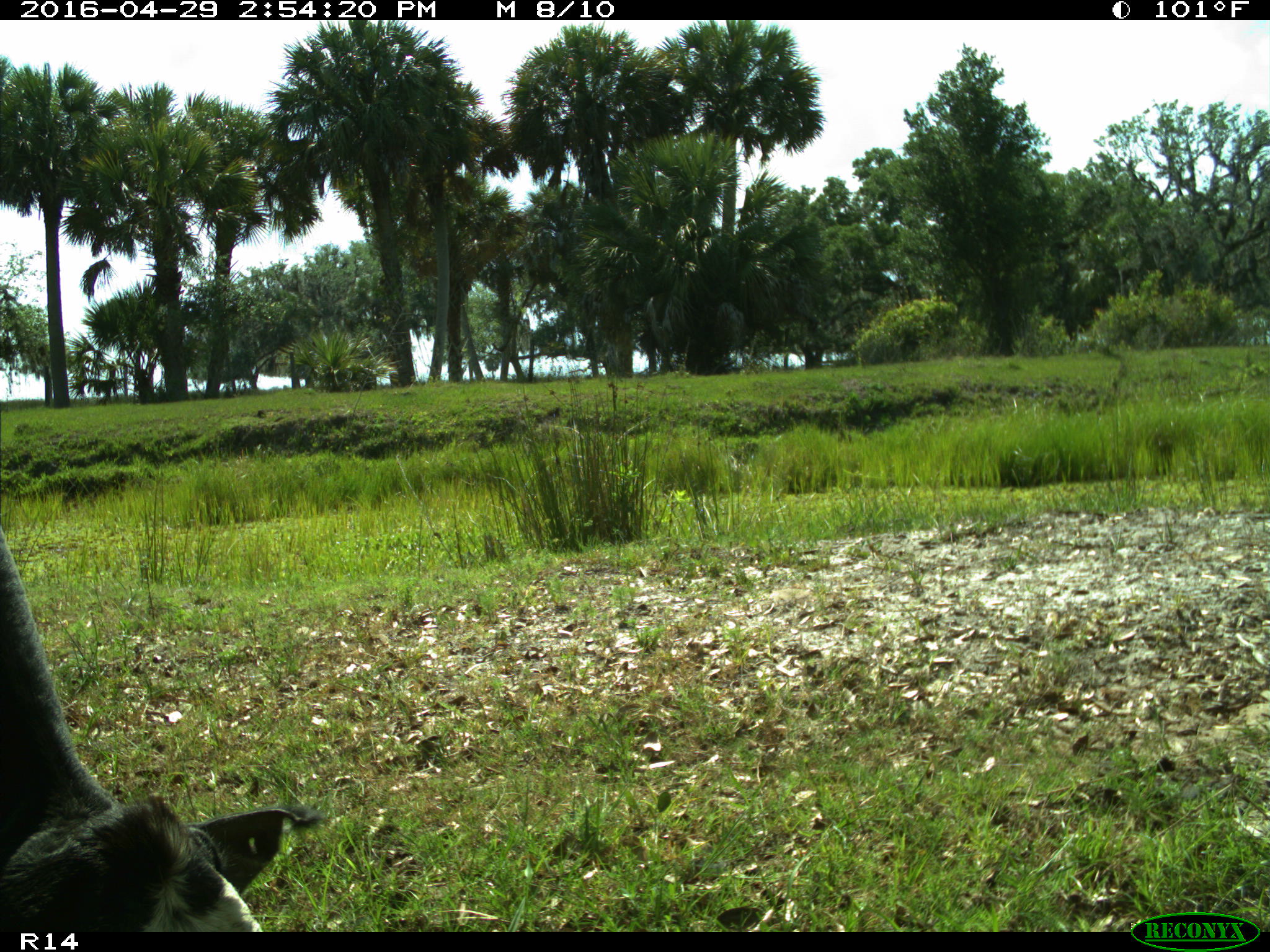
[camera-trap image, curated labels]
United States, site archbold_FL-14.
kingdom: Animalia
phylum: Chordata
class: Mammalia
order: Artiodactyla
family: Bovidae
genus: Bos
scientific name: Bos taurus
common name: domestic cow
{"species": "Bos taurus (domestic cow)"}